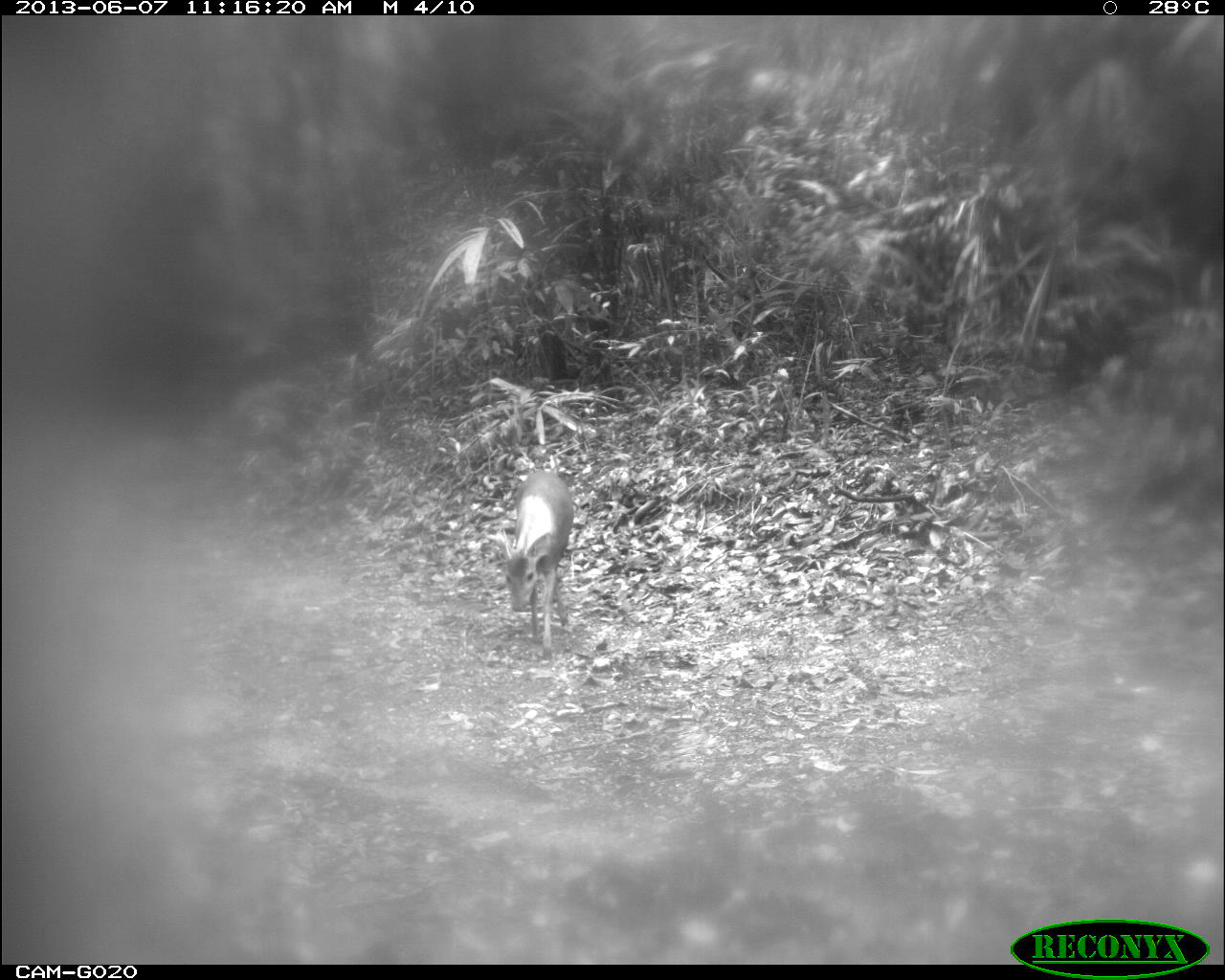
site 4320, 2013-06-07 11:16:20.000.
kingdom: Animalia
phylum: Chordata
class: Mammalia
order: Artiodactyla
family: Cervidae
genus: Mazama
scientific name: Mazama temama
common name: central american red brocket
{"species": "Mazama temama (central american red brocket)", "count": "1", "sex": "male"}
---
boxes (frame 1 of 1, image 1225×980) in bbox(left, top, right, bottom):
mazama temama: bbox(489, 468, 575, 659)